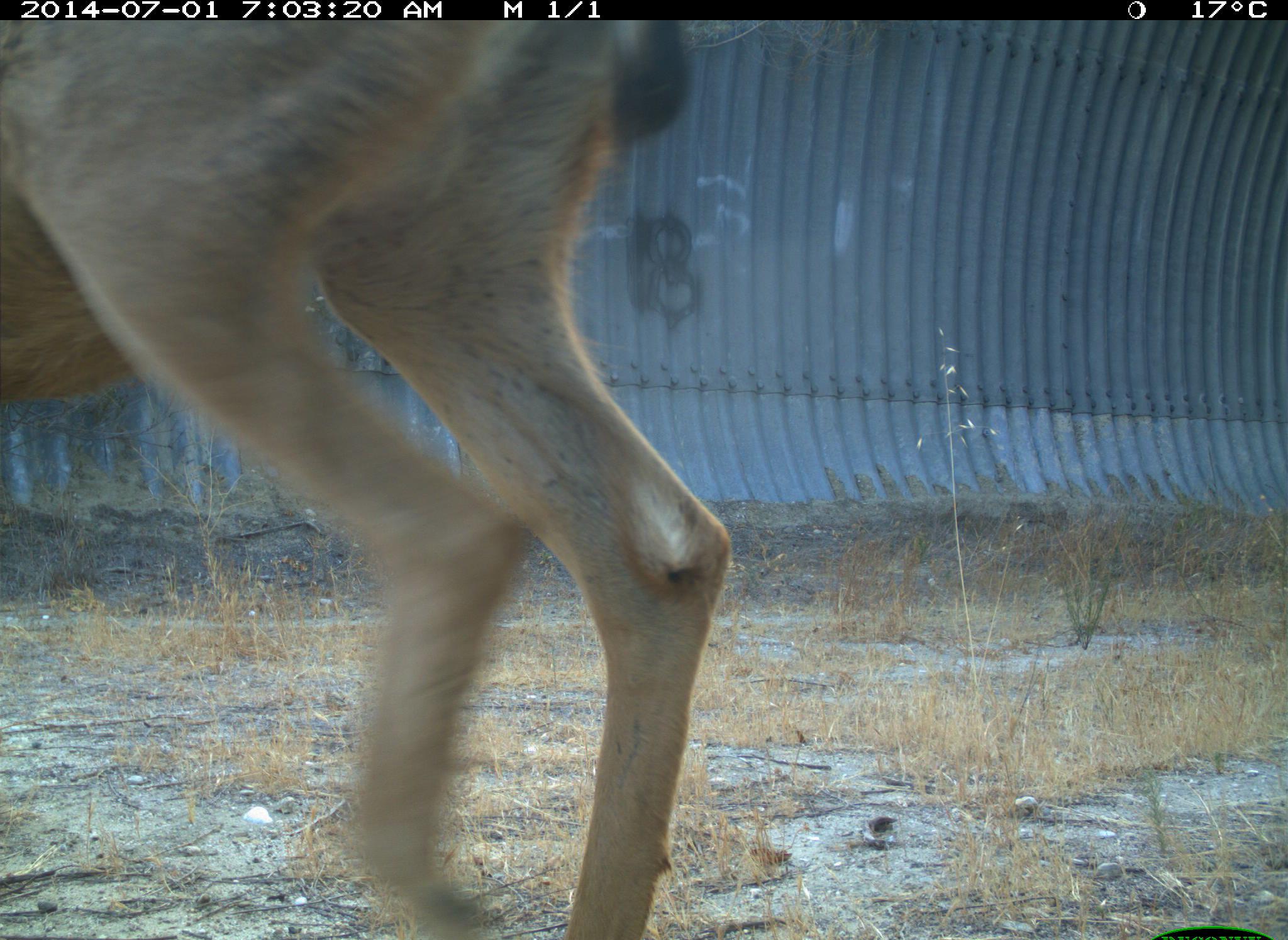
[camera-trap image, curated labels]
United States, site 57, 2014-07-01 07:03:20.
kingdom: Animalia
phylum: Chordata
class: Mammalia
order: Artiodactyla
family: Cervidae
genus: Odocoileus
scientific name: Odocoileus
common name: deer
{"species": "deer (Odocoileus)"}